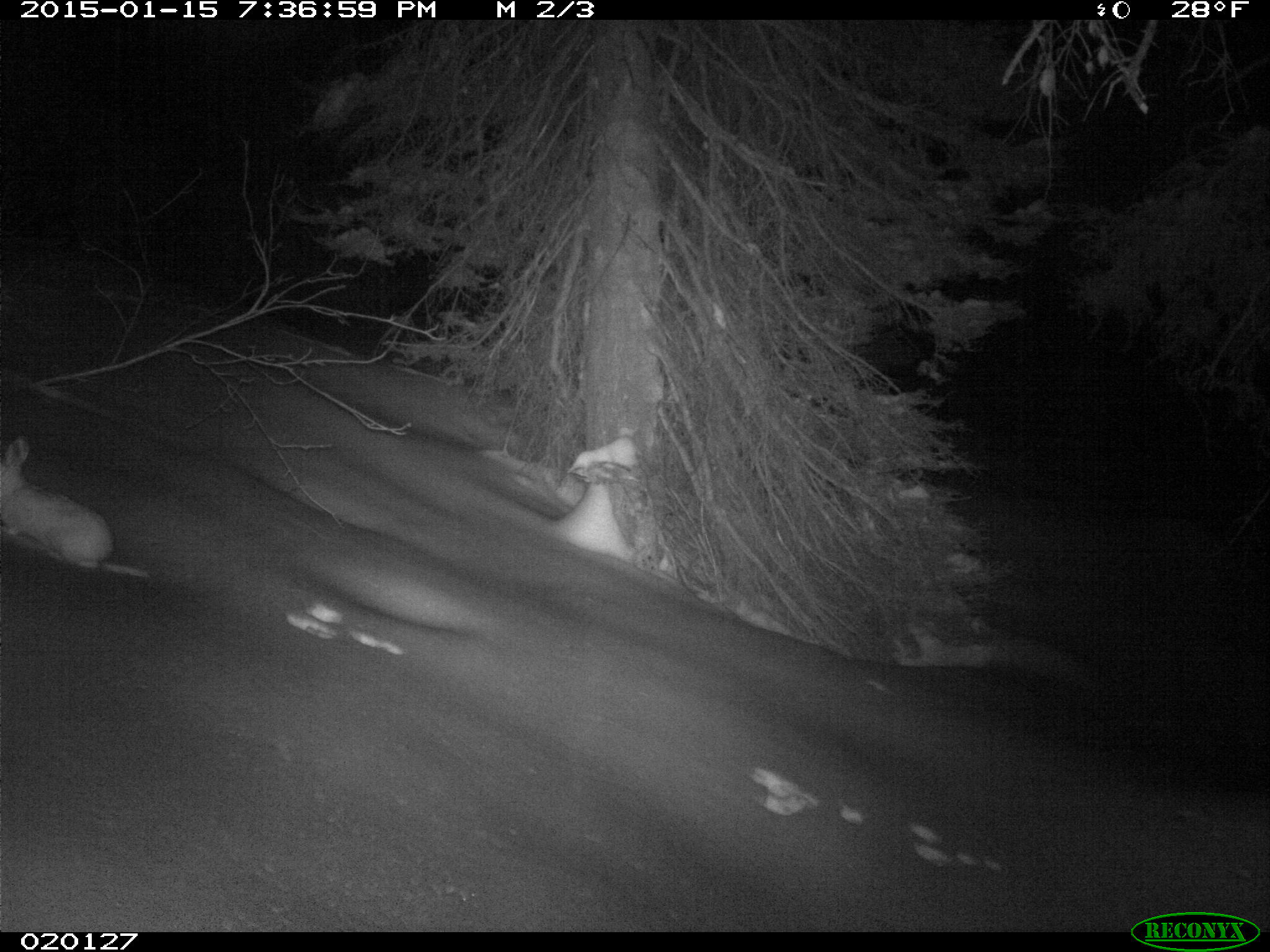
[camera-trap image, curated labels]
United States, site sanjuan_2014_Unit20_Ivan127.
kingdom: Animalia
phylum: Chordata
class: Mammalia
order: Lagomorpha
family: Leporidae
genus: Lepus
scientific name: Lepus americanus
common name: snowshoe hare